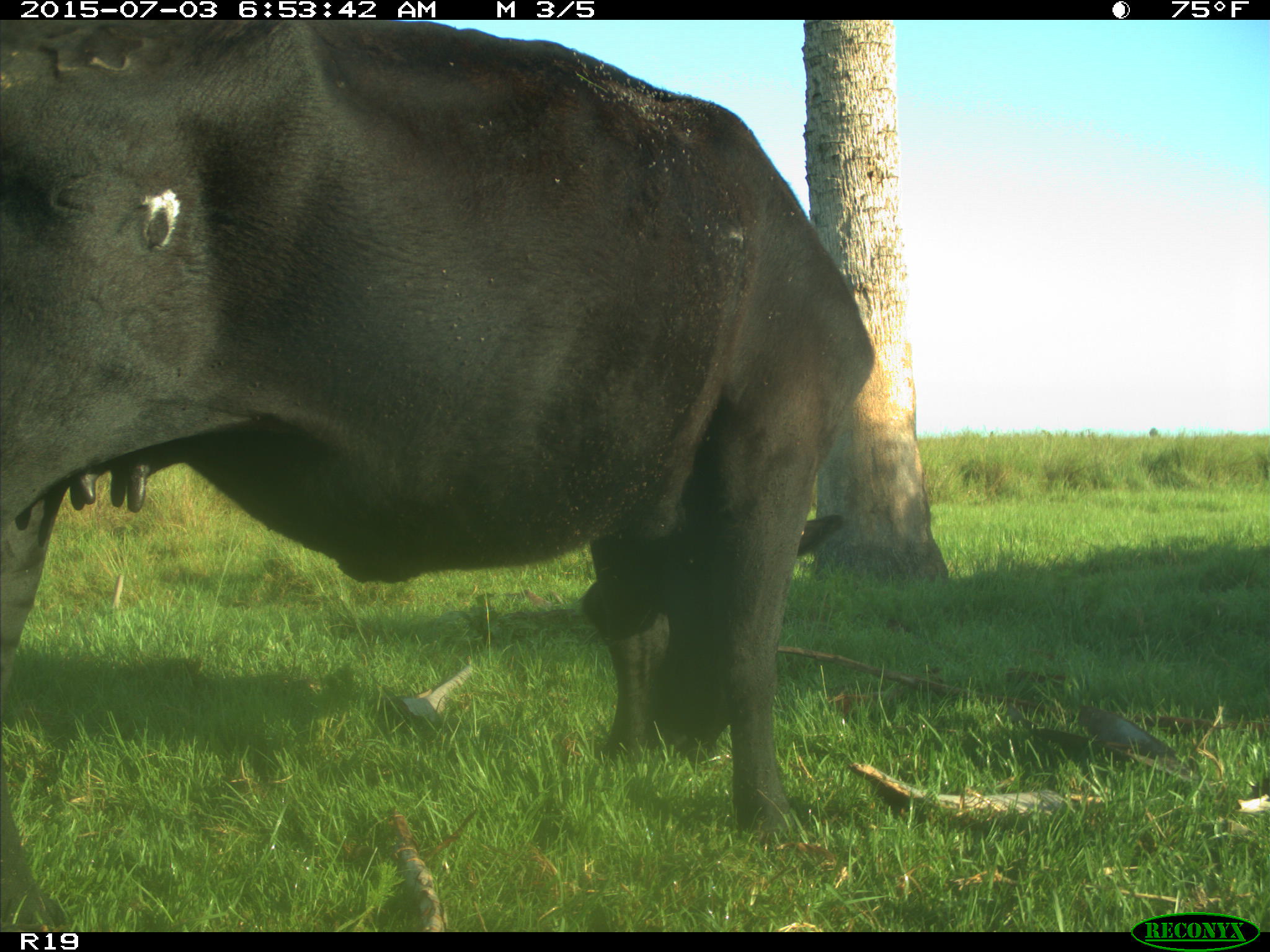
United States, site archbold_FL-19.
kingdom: Animalia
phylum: Chordata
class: Mammalia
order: Artiodactyla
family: Bovidae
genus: Bos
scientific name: Bos taurus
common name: domestic cow